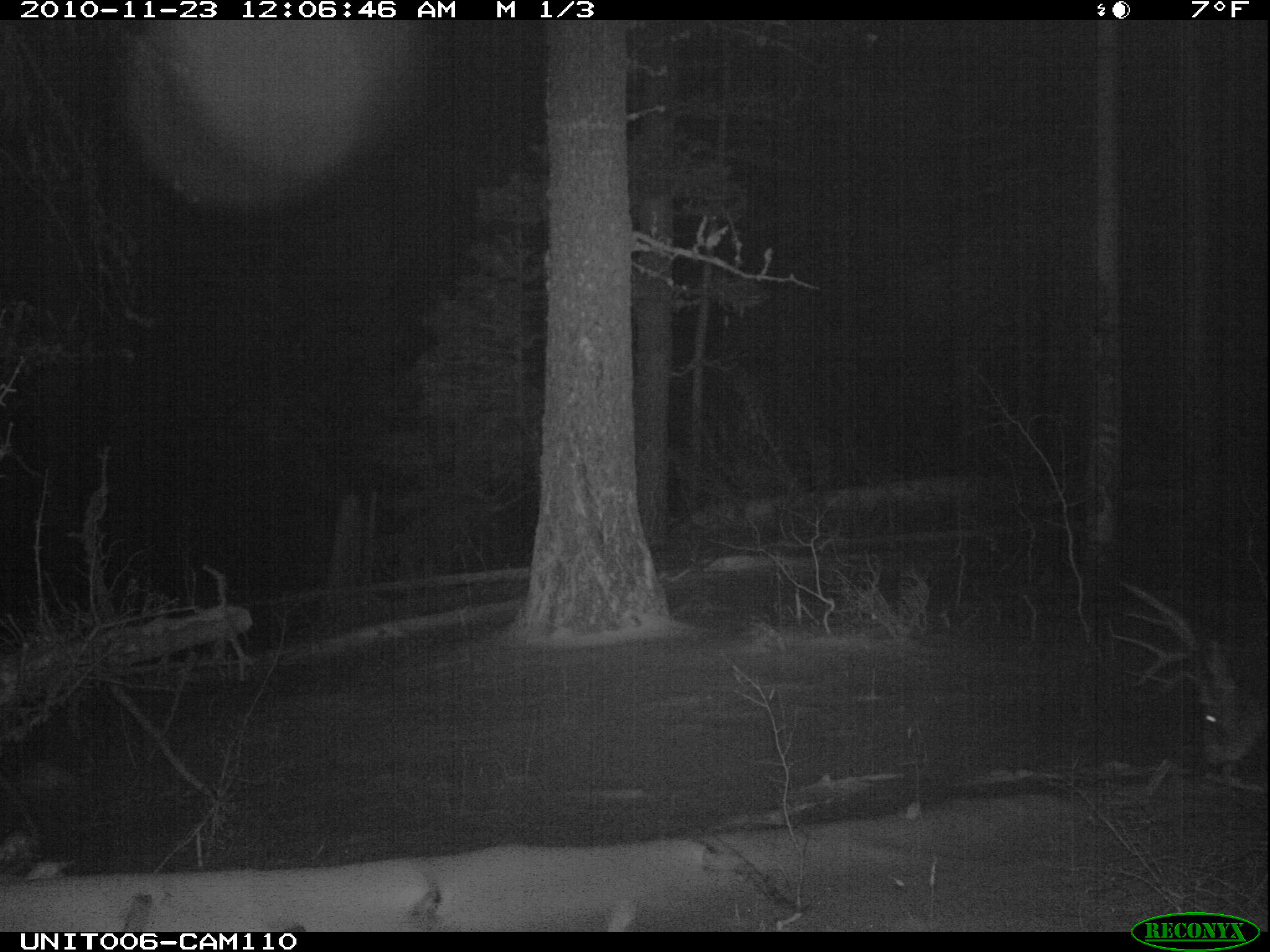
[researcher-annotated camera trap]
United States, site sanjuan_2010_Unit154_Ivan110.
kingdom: Animalia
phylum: Chordata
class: Mammalia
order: Artiodactyla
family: Cervidae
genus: Odocoileus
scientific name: Odocoileus hemionus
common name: mule deer